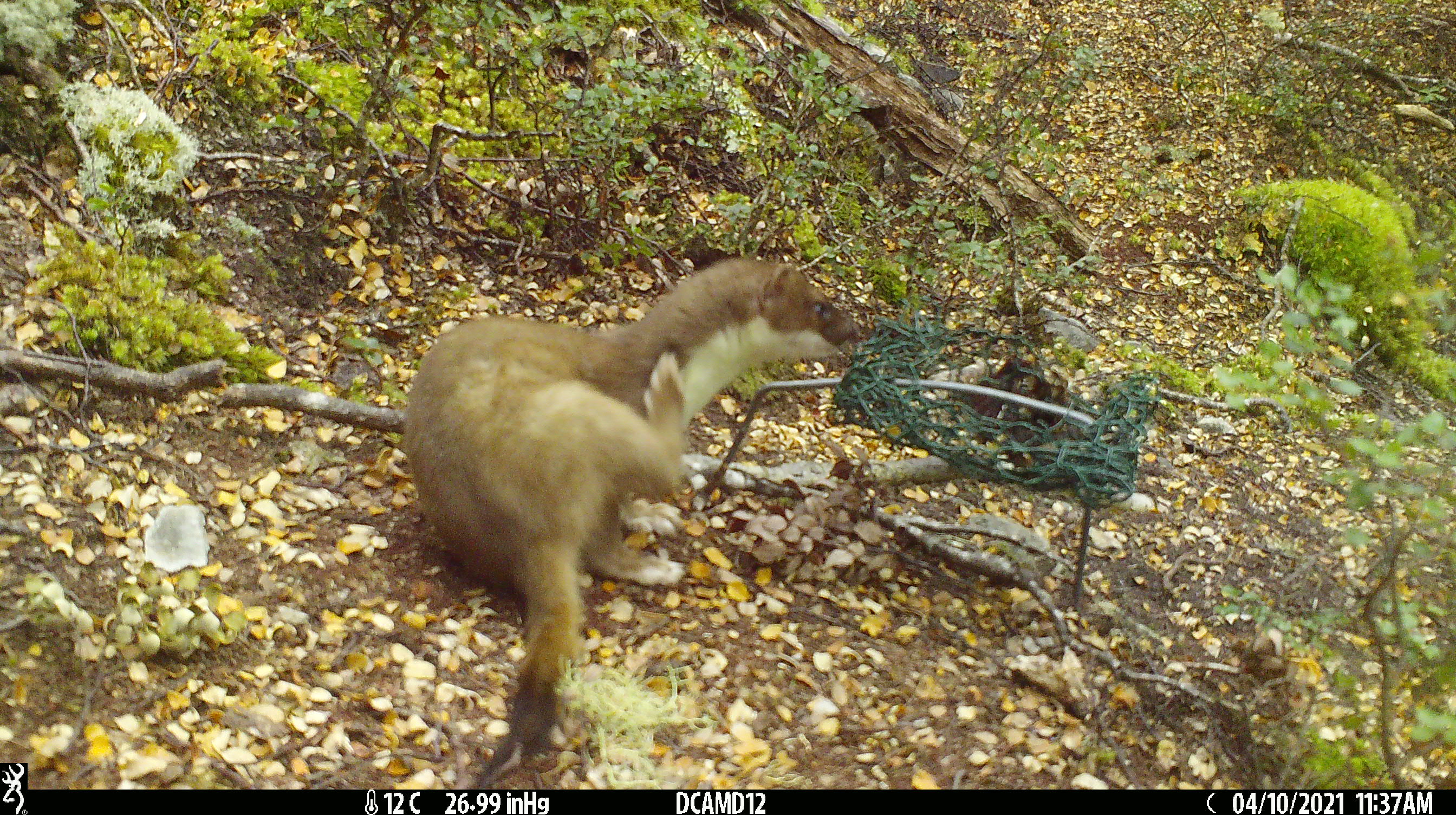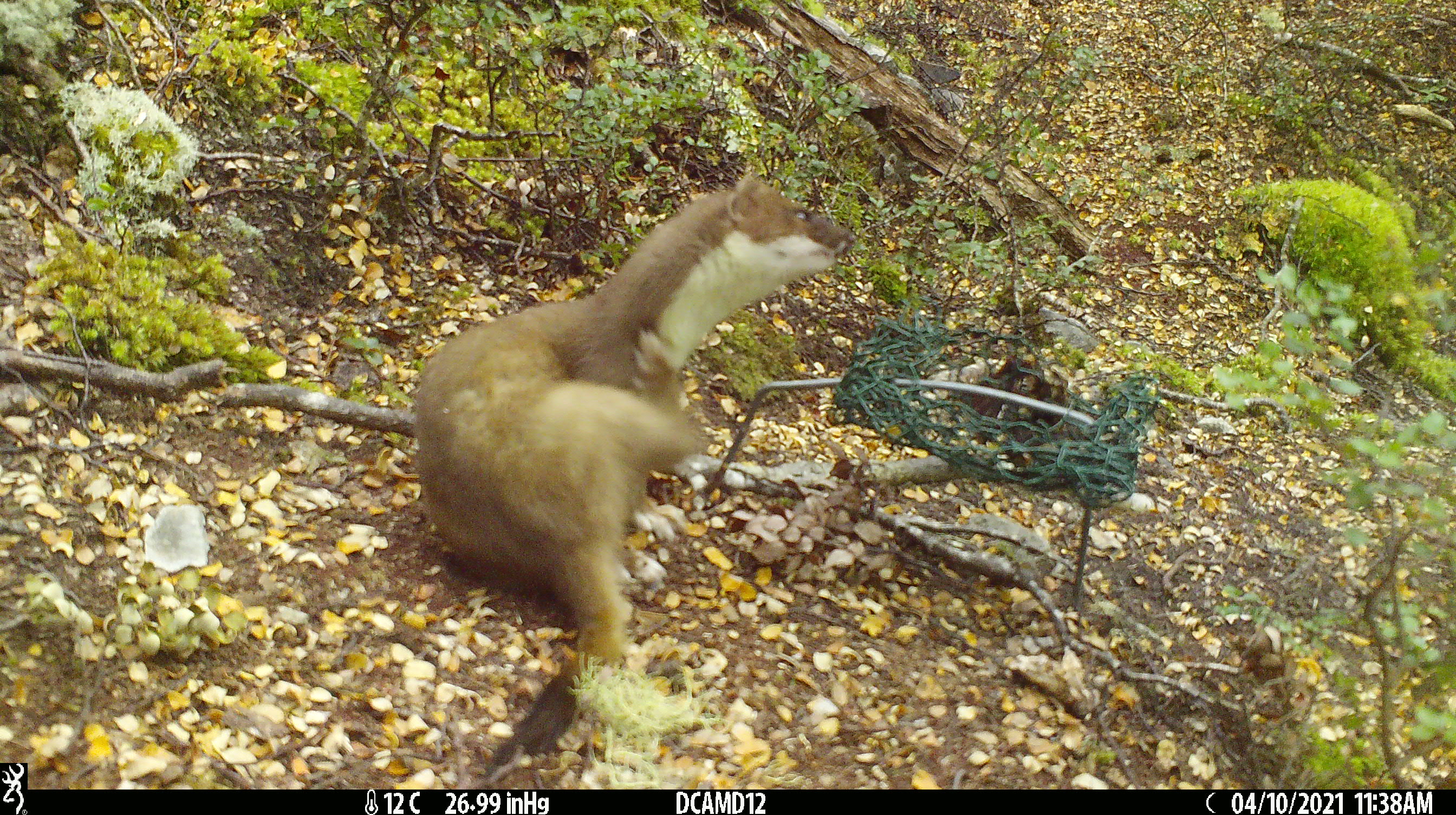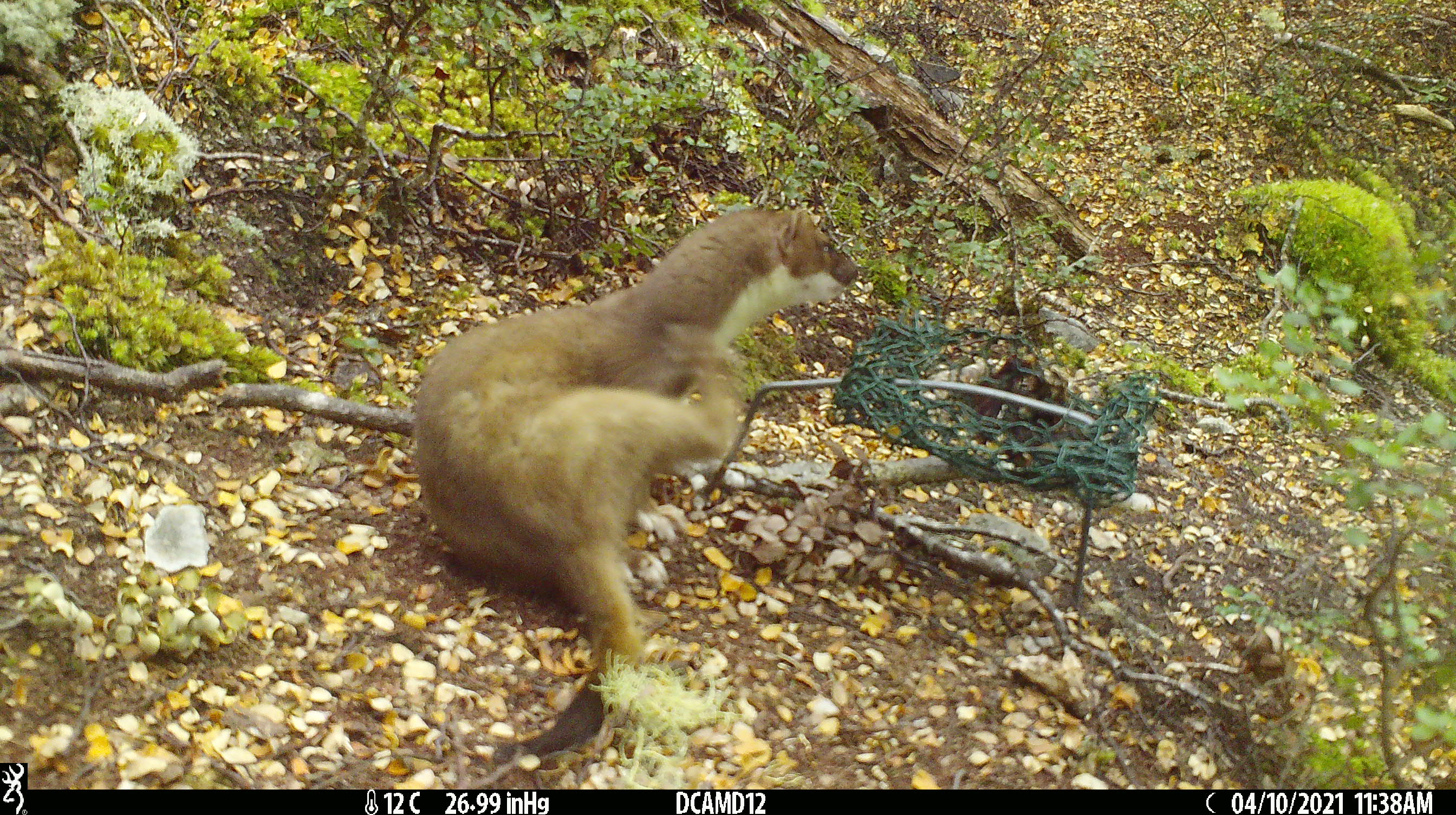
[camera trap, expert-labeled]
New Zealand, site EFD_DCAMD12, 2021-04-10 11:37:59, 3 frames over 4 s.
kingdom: Animalia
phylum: Chordata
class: Mammalia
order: Carnivora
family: Mustelidae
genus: Mustela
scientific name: Mustela erminea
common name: stoat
Stoat (Mustela erminea).